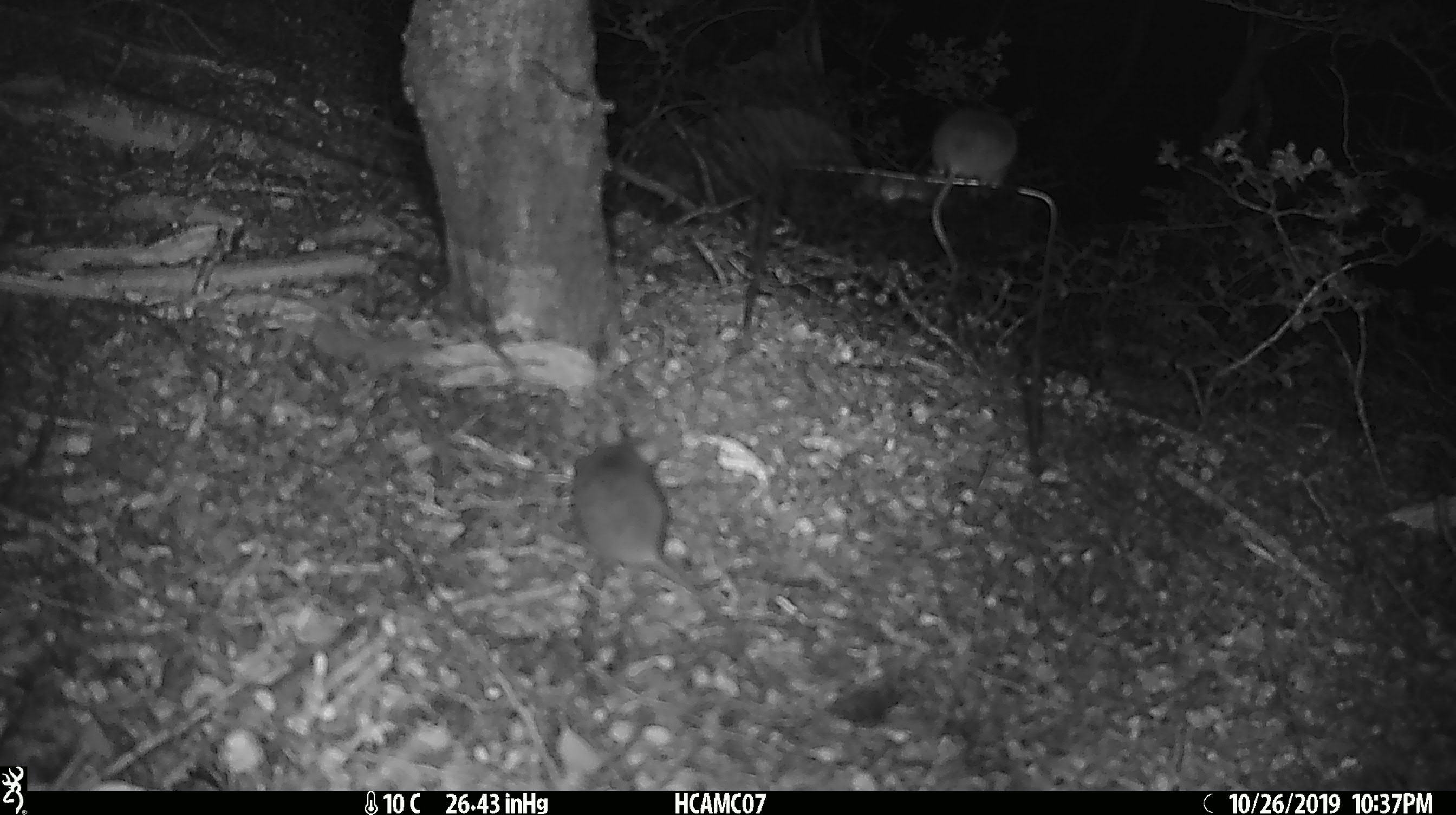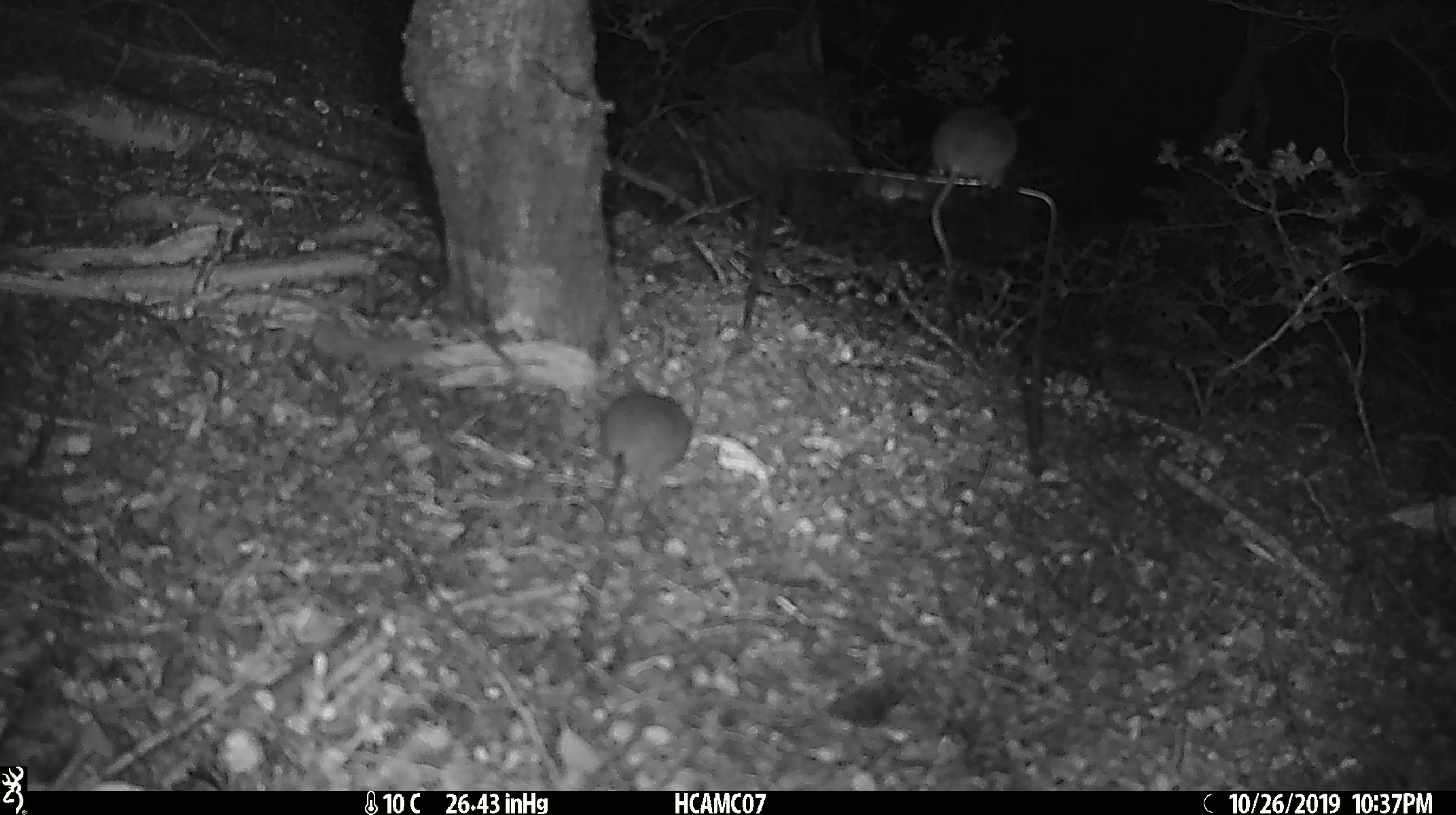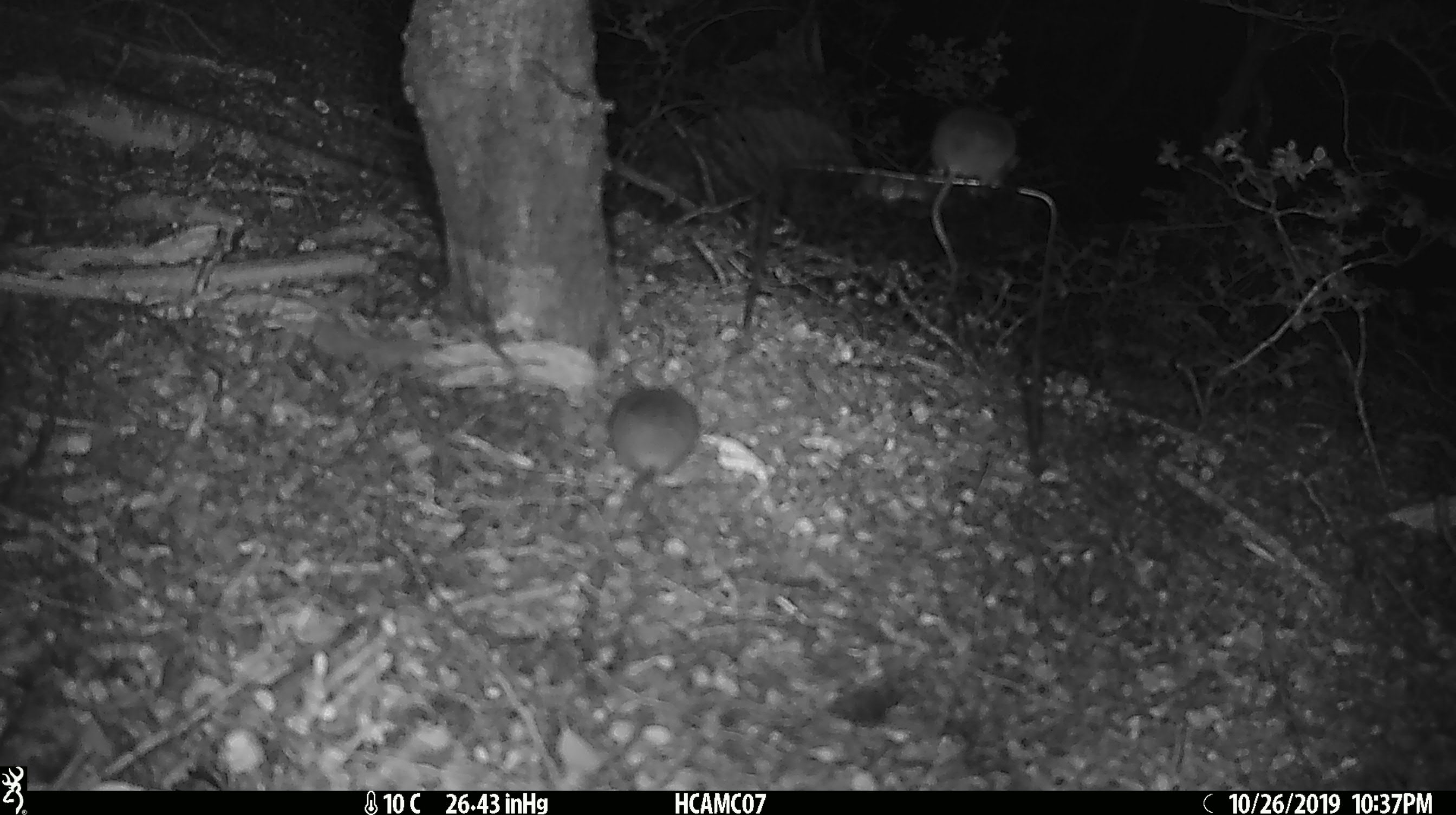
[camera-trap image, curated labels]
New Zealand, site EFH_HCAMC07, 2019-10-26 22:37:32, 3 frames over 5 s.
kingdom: Animalia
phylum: Chordata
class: Mammalia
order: Rodentia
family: Muridae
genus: Mus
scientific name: Mus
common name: mouse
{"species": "mouse (Mus)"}